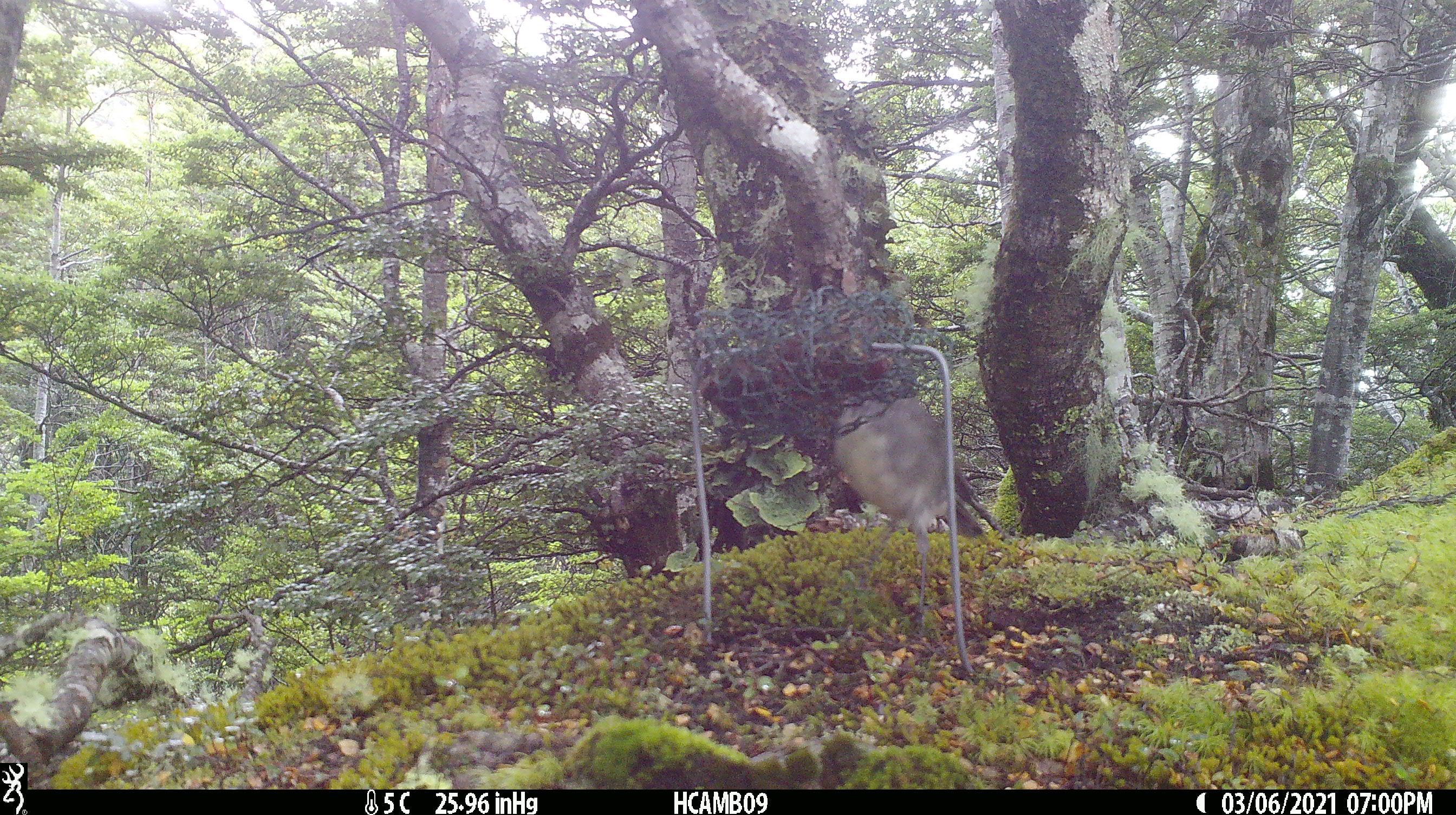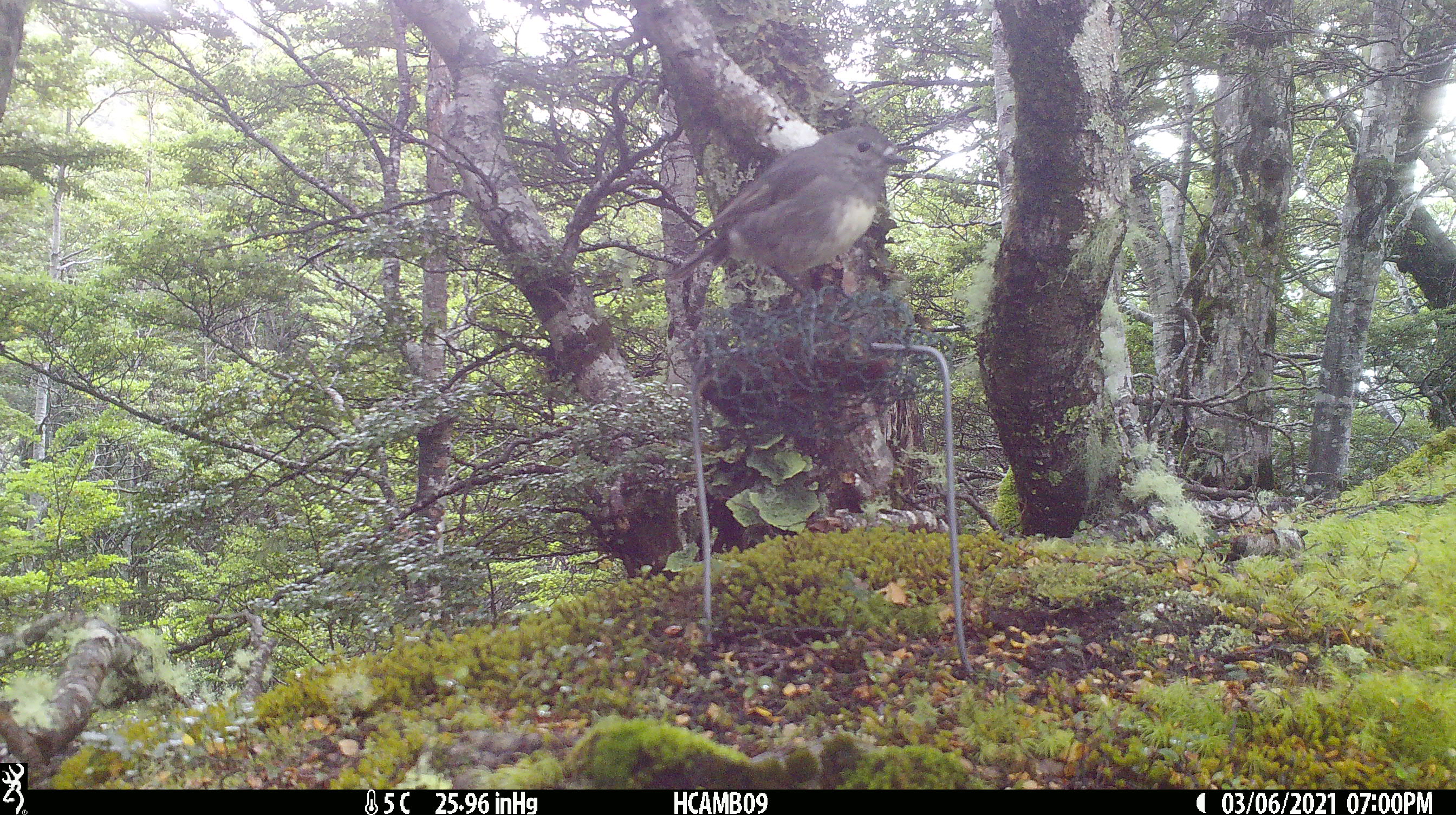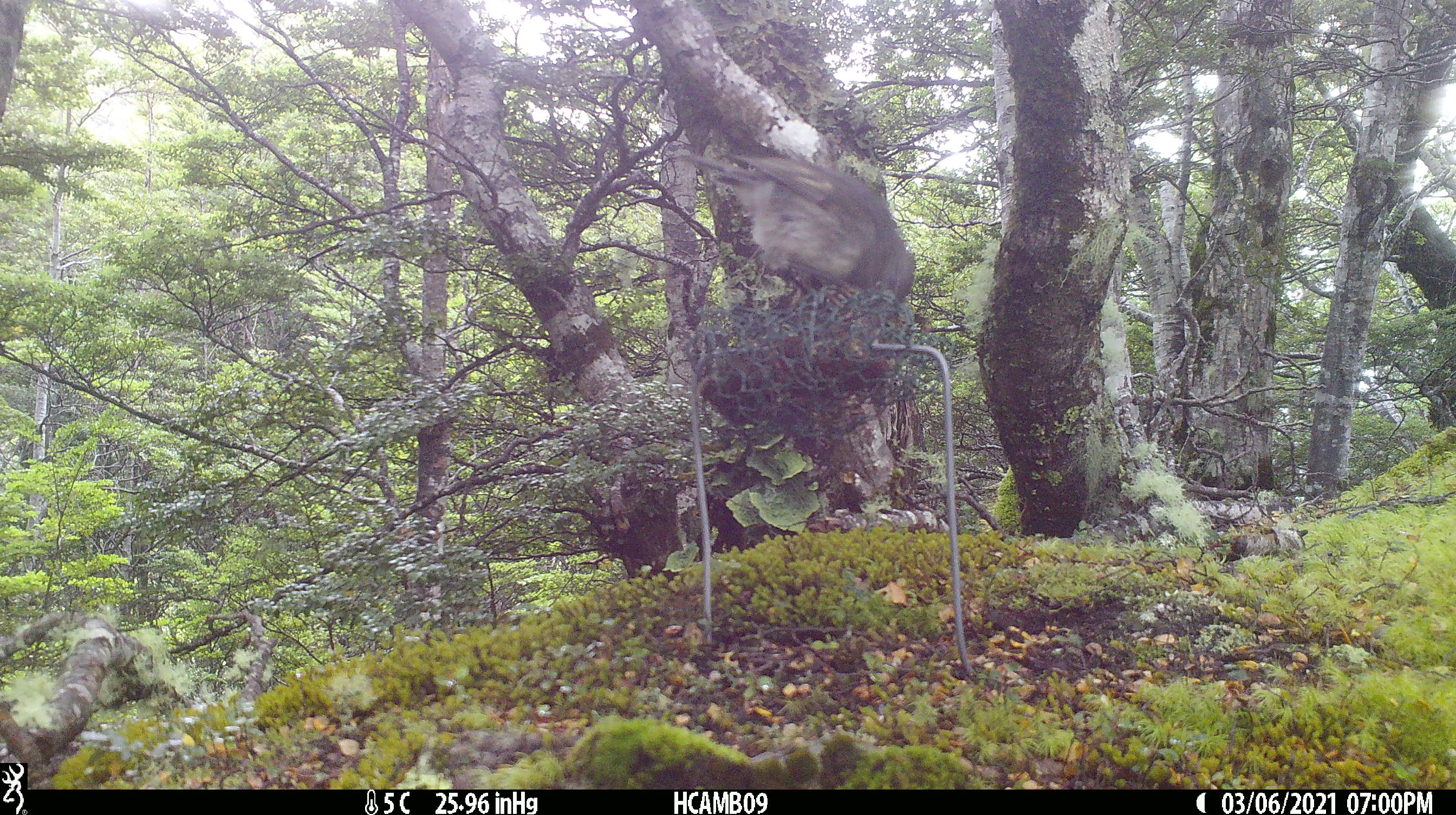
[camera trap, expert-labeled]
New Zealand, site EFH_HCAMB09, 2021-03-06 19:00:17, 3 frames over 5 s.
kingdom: Animalia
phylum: Chordata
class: Aves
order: Passeriformes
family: Petroicidae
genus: Petroica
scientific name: Petroica australis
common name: new zealand robin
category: robin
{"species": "robin (new zealand robin) (Petroica australis)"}